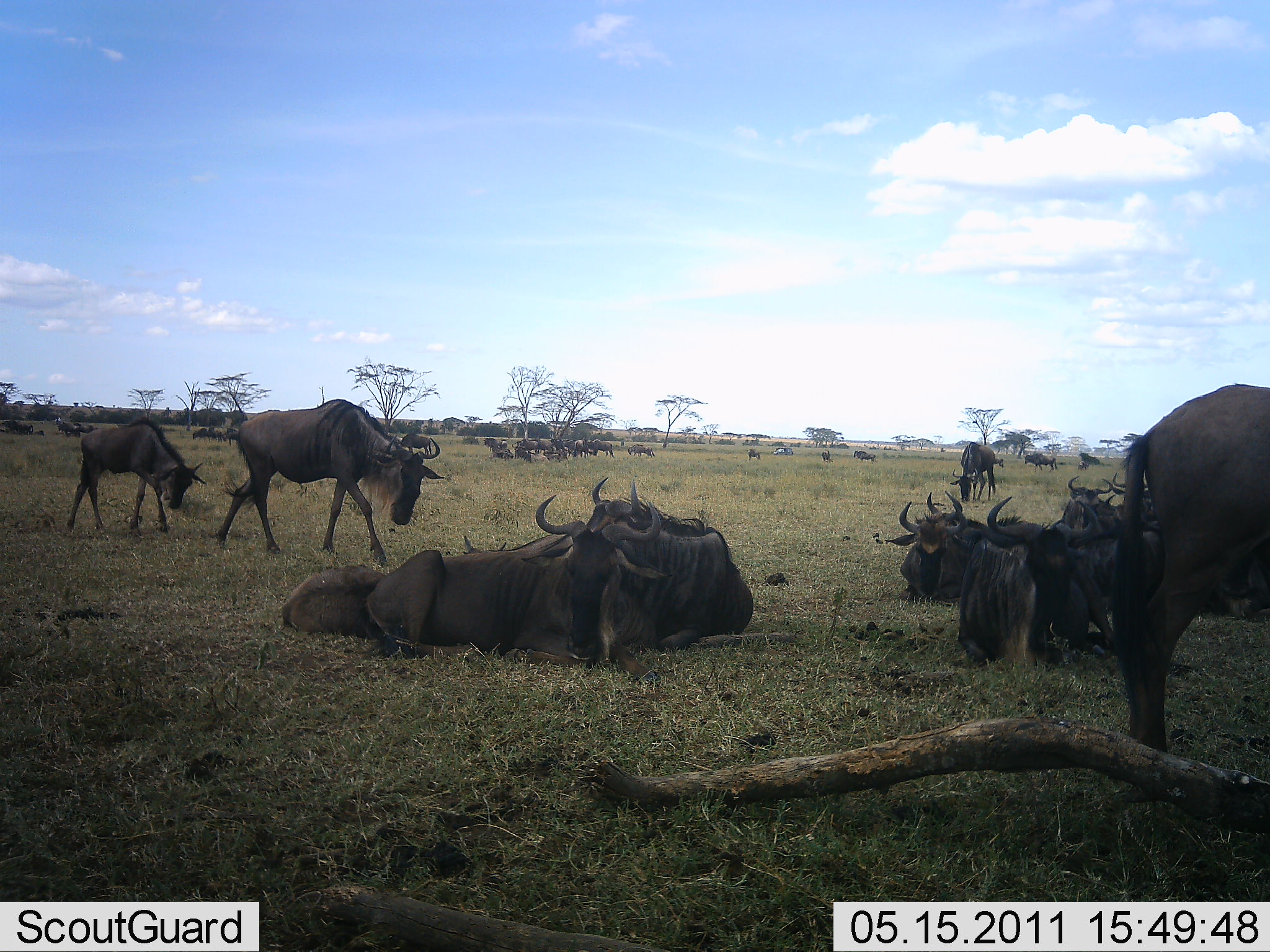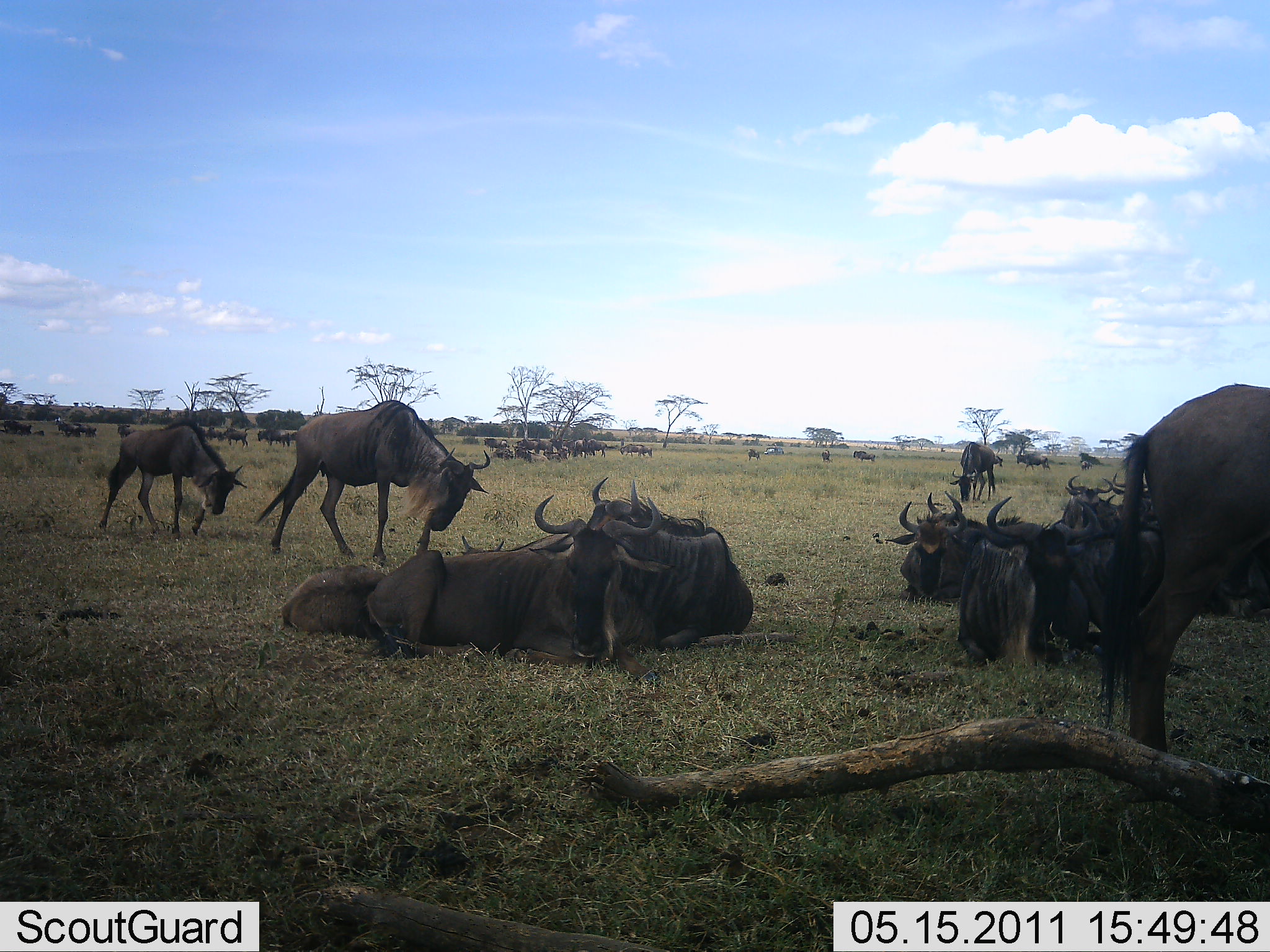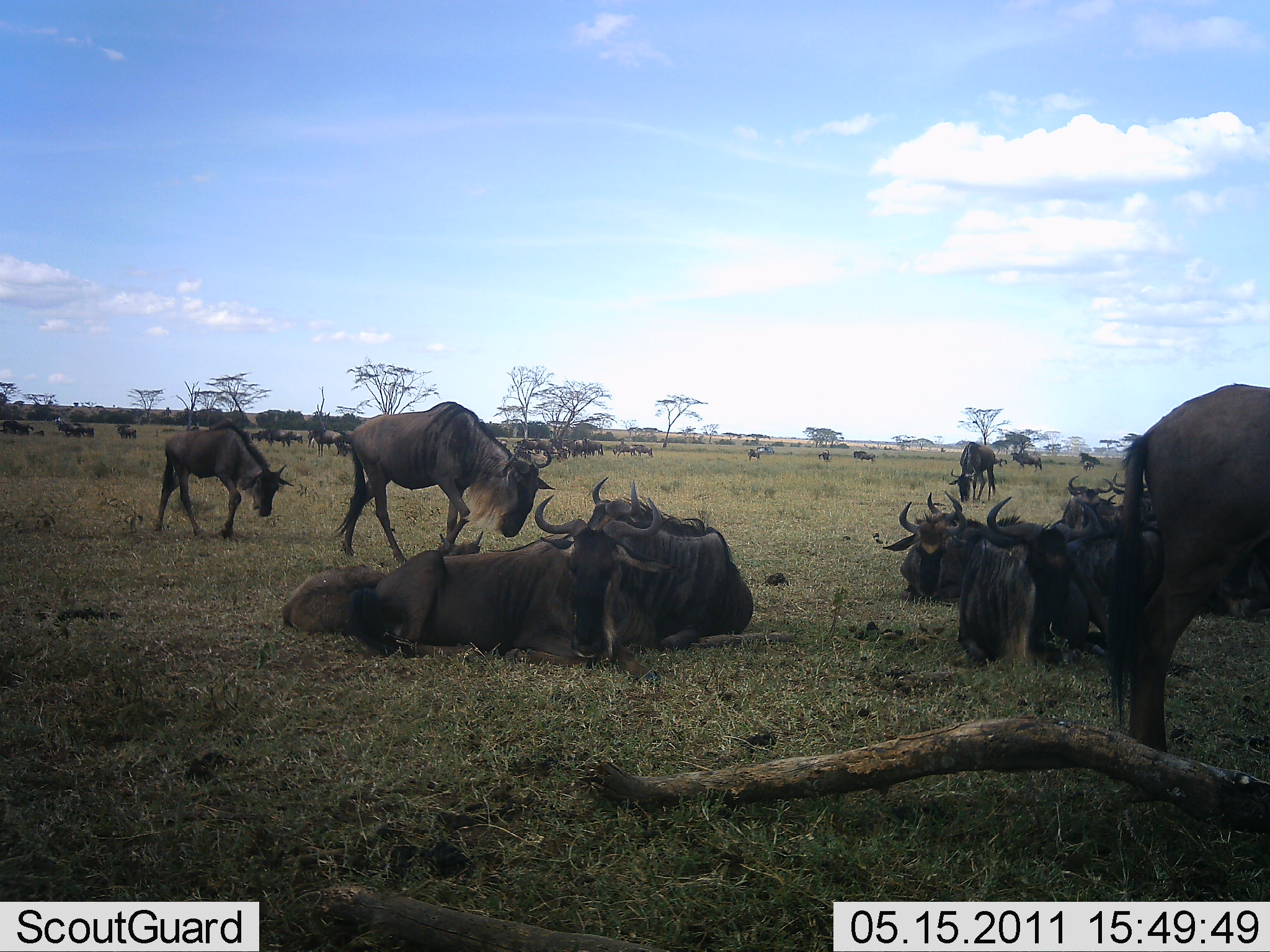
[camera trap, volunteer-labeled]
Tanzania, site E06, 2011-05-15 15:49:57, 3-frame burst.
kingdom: Animalia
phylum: Chordata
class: Mammalia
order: Artiodactyla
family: Bovidae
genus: Connochaetes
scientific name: Connochaetes taurinus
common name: blue wildebeest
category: wildebeest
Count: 11-50.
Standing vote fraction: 73%.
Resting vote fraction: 100%.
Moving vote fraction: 64%.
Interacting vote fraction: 18%.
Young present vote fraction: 9%.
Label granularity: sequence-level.